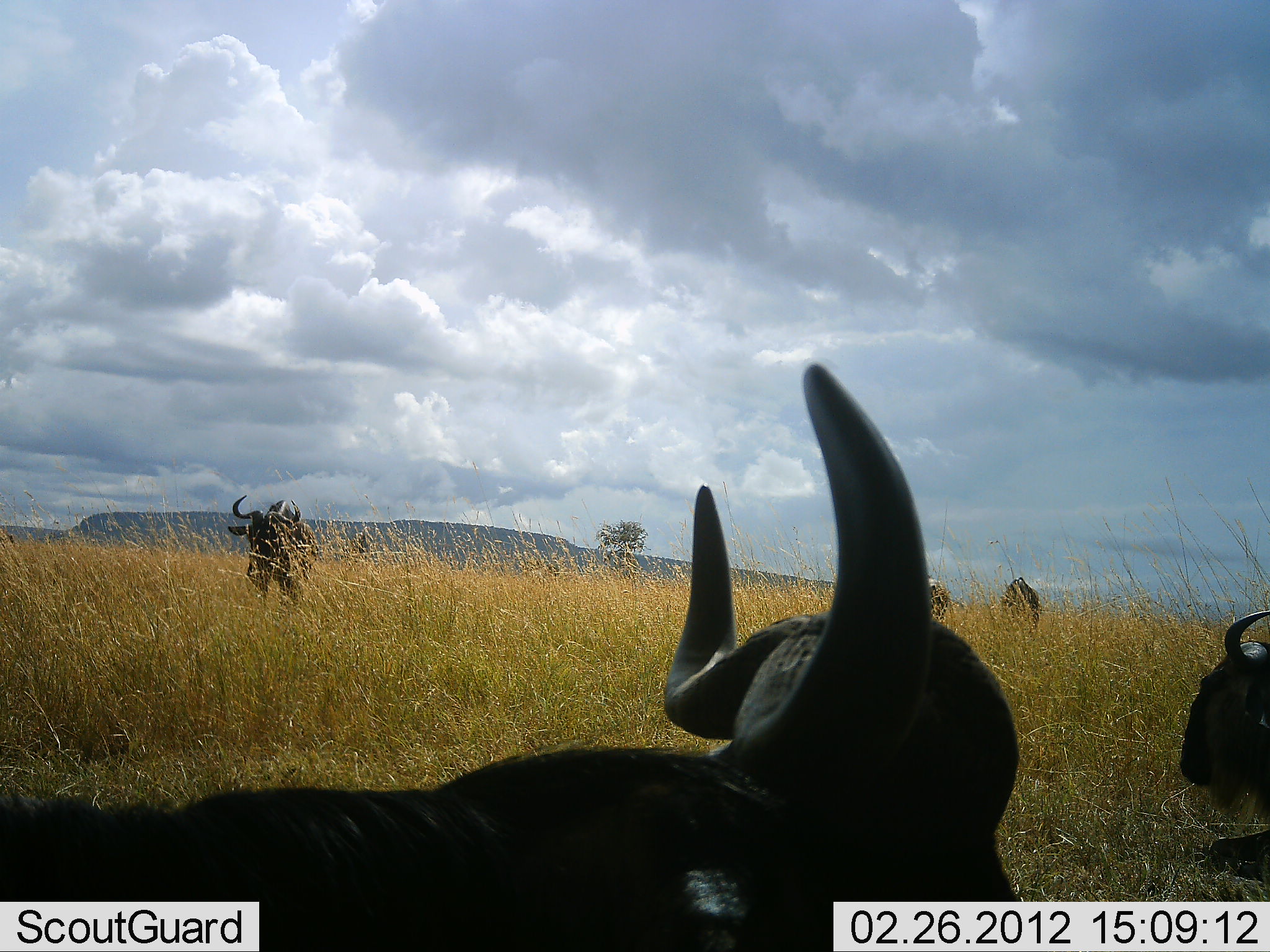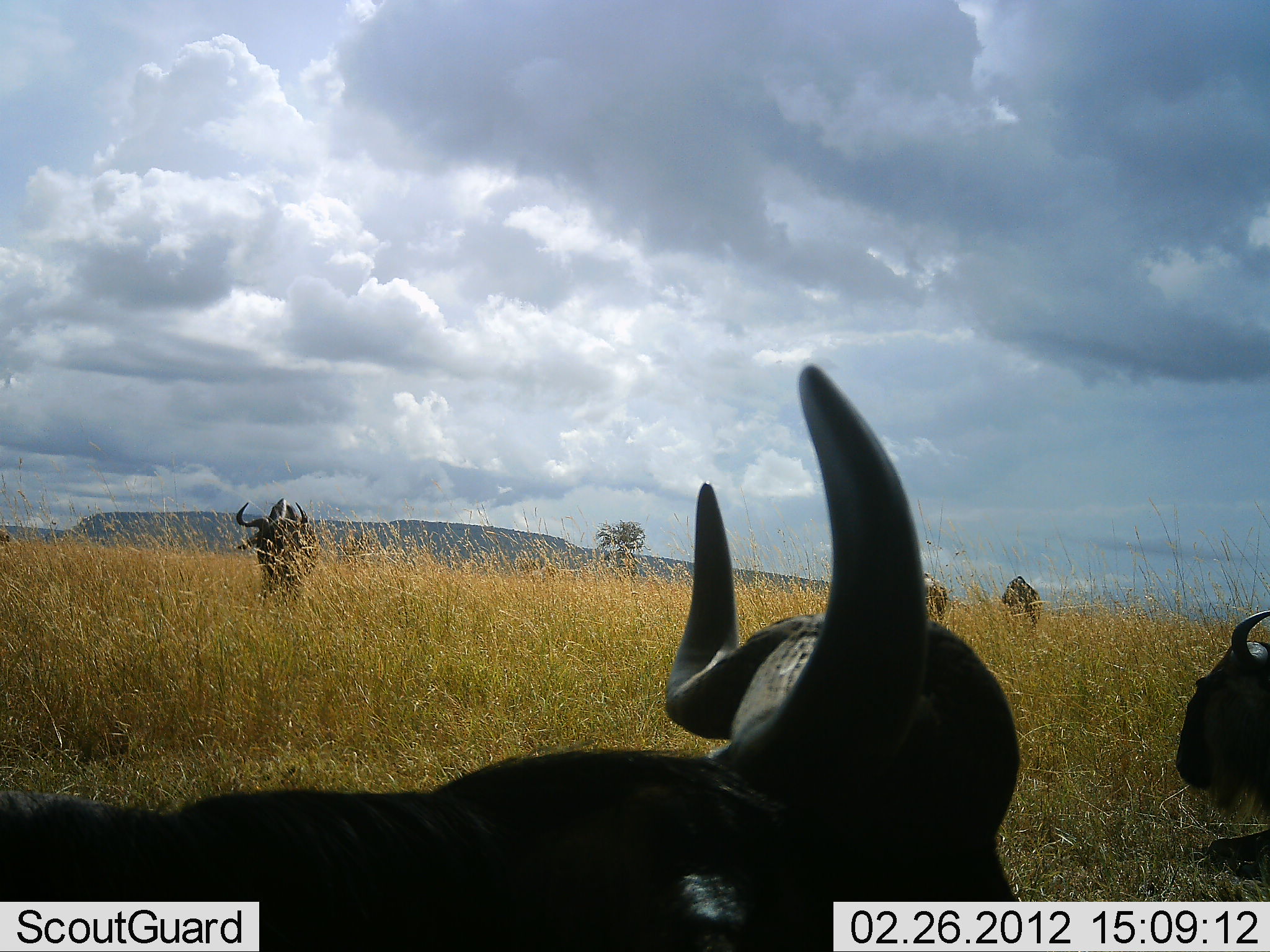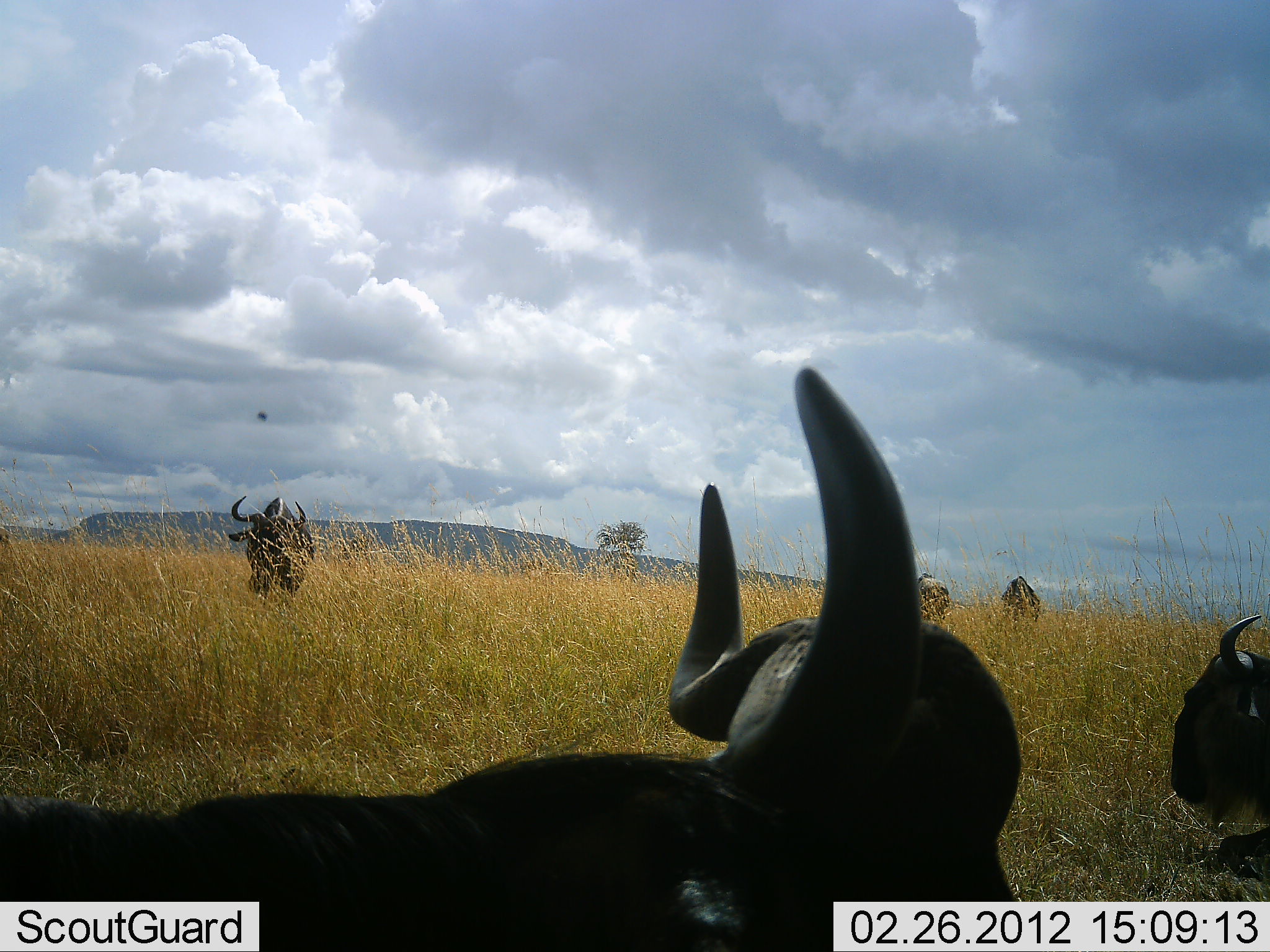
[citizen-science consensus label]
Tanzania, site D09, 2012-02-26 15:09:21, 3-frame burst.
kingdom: Animalia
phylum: Chordata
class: Mammalia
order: Artiodactyla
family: Bovidae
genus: Connochaetes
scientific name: Connochaetes taurinus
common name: blue wildebeest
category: wildebeest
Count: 5.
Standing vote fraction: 62%.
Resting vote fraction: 62%.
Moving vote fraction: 19%.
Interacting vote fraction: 0%.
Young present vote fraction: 0%.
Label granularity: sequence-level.